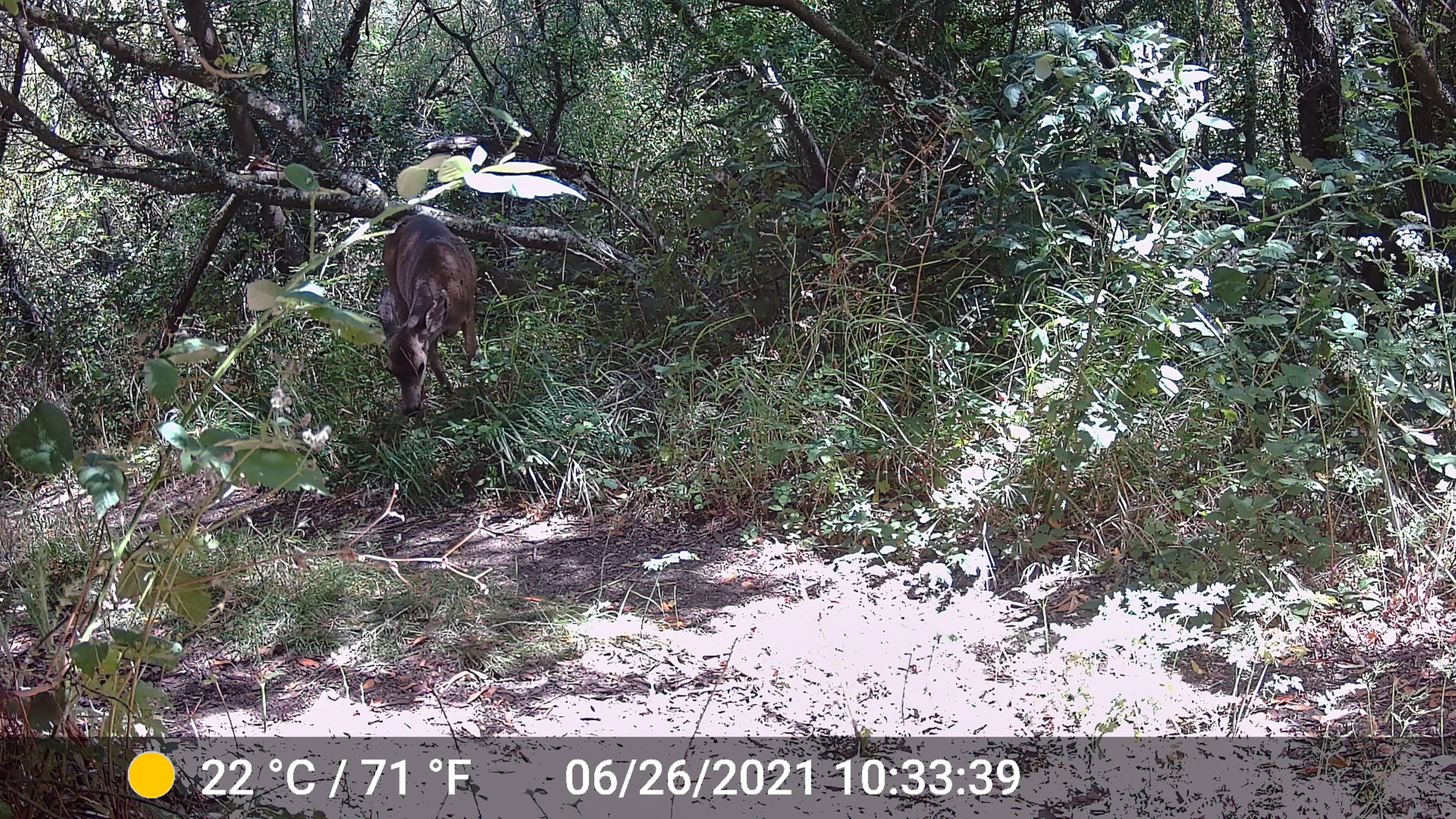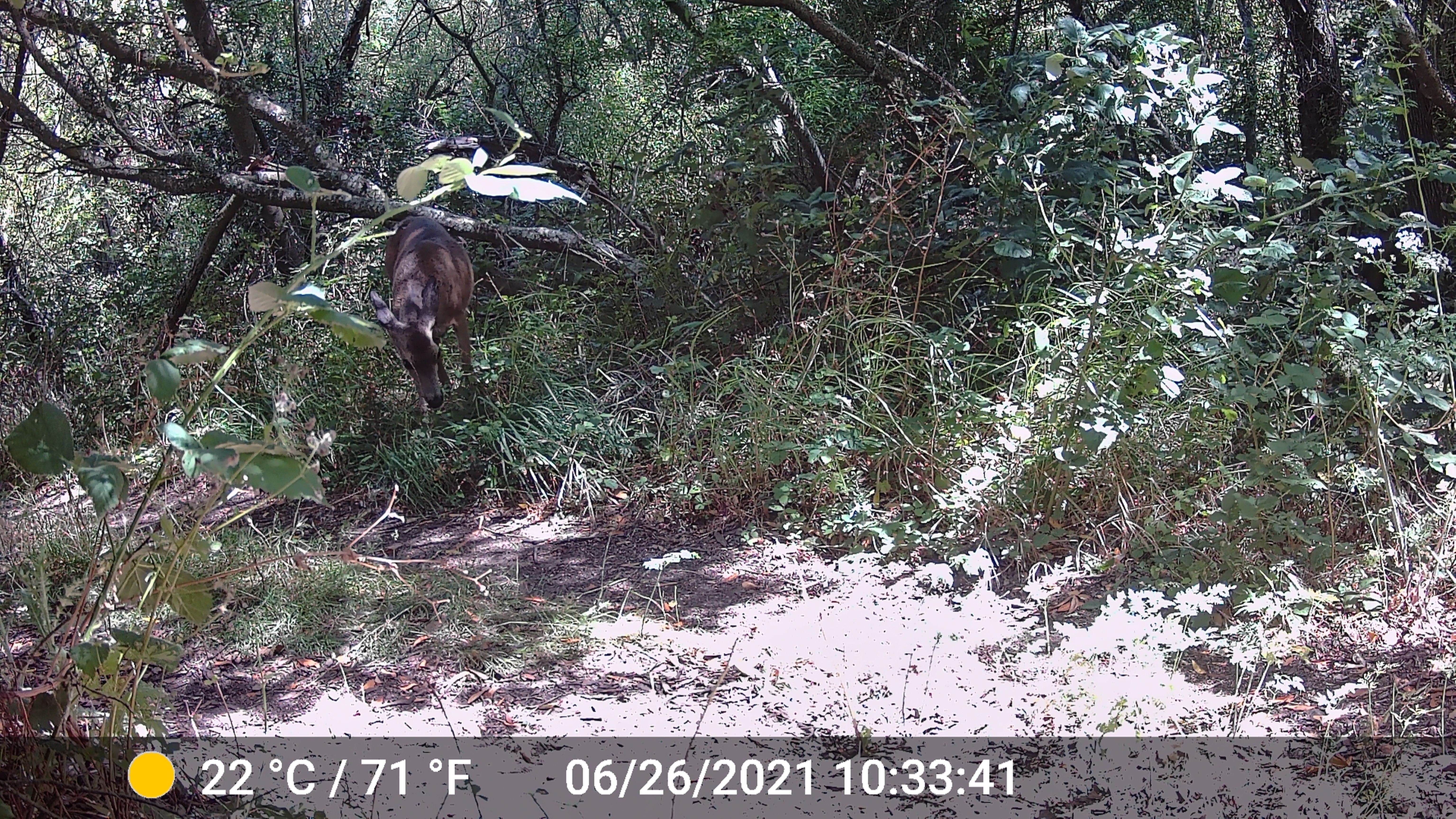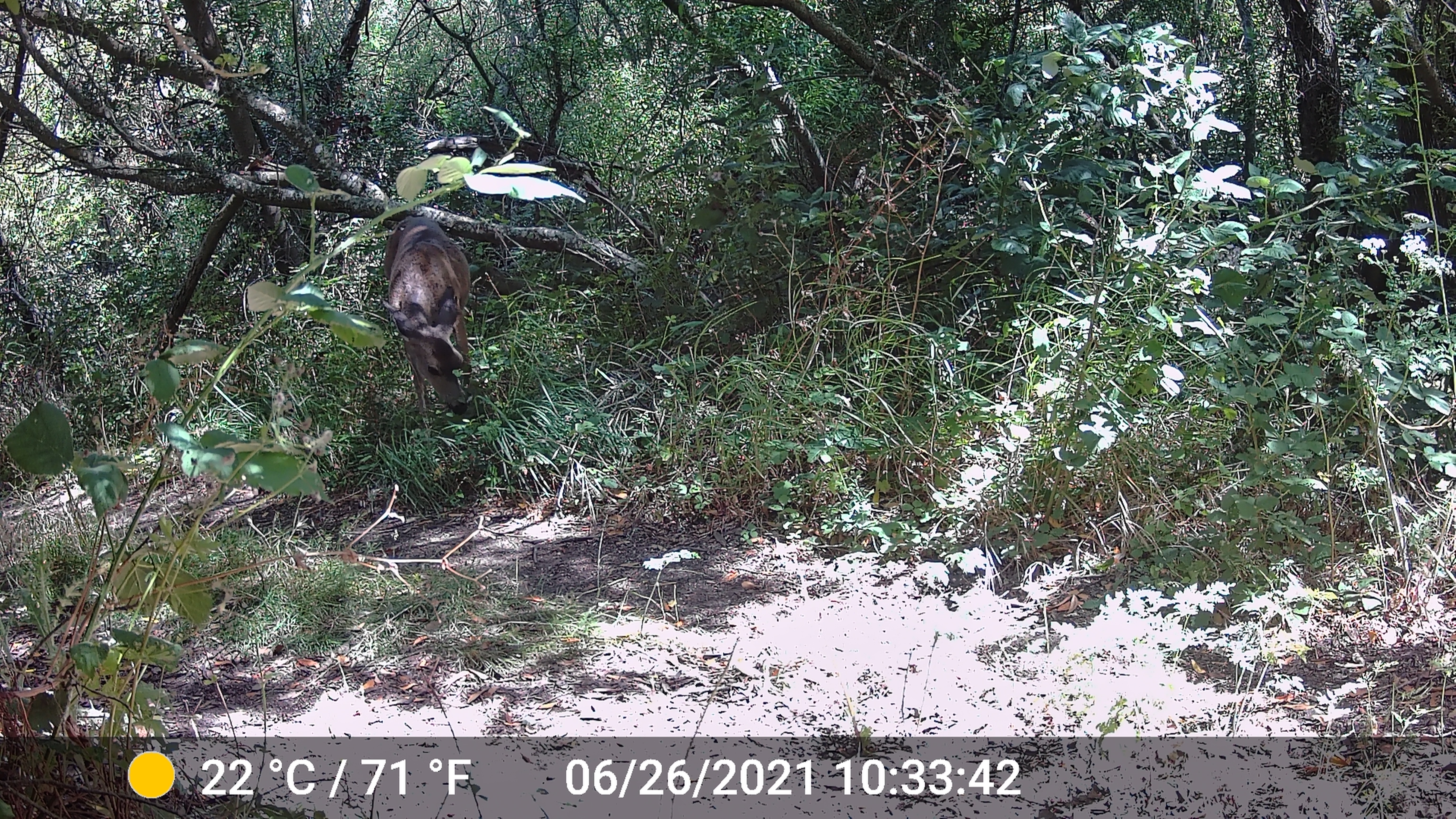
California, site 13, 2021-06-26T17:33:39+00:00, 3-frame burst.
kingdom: Animalia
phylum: Chordata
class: Mammalia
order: Artiodactyla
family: Cervidae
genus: Odocoileus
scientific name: Odocoileus hemionus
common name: mule deer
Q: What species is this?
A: Mule deer (Odocoileus hemionus).